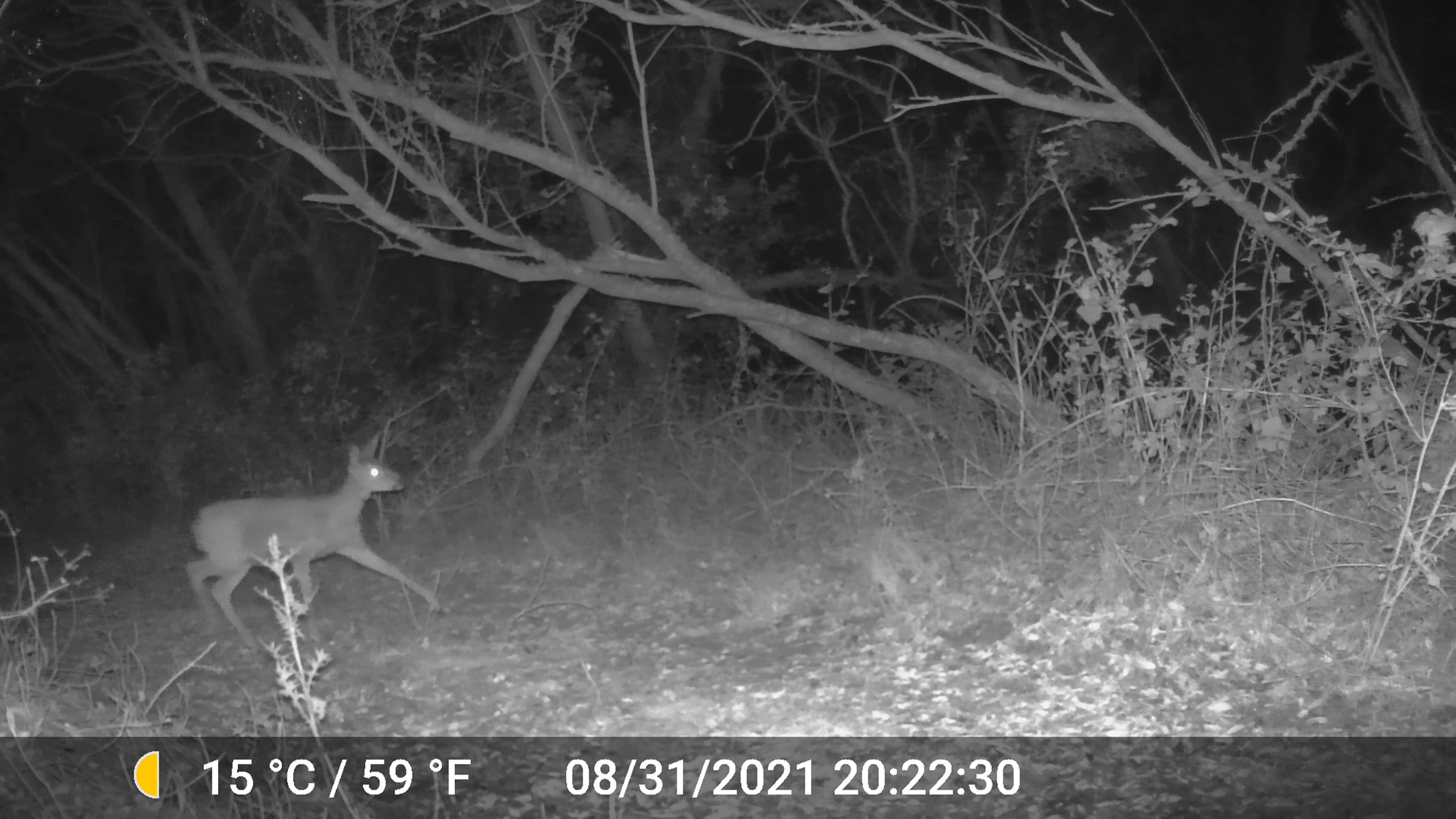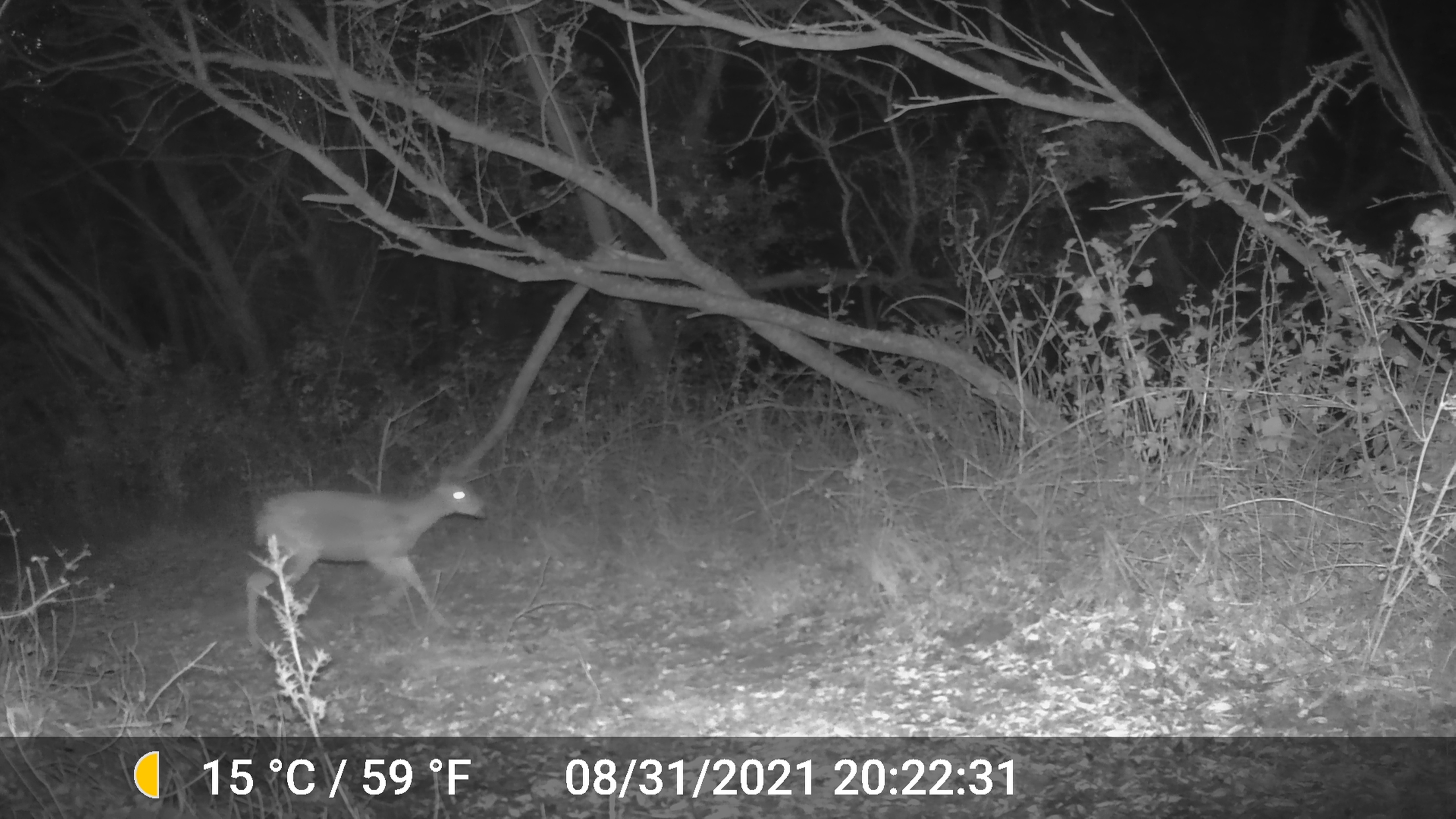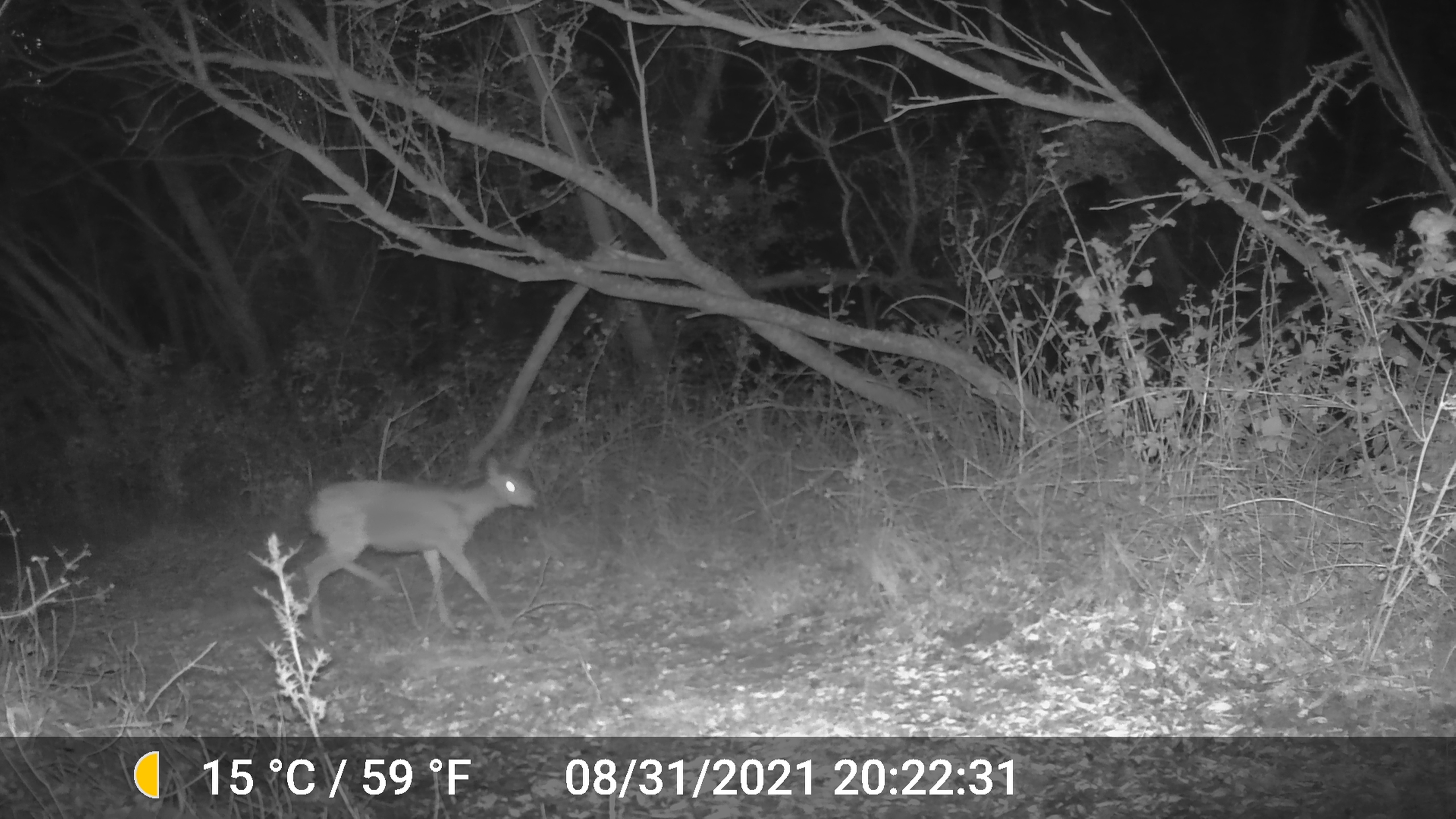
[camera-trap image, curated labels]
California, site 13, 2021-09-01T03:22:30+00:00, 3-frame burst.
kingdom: Animalia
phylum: Chordata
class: Mammalia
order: Artiodactyla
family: Cervidae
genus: Odocoileus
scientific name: Odocoileus hemionus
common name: mule deer